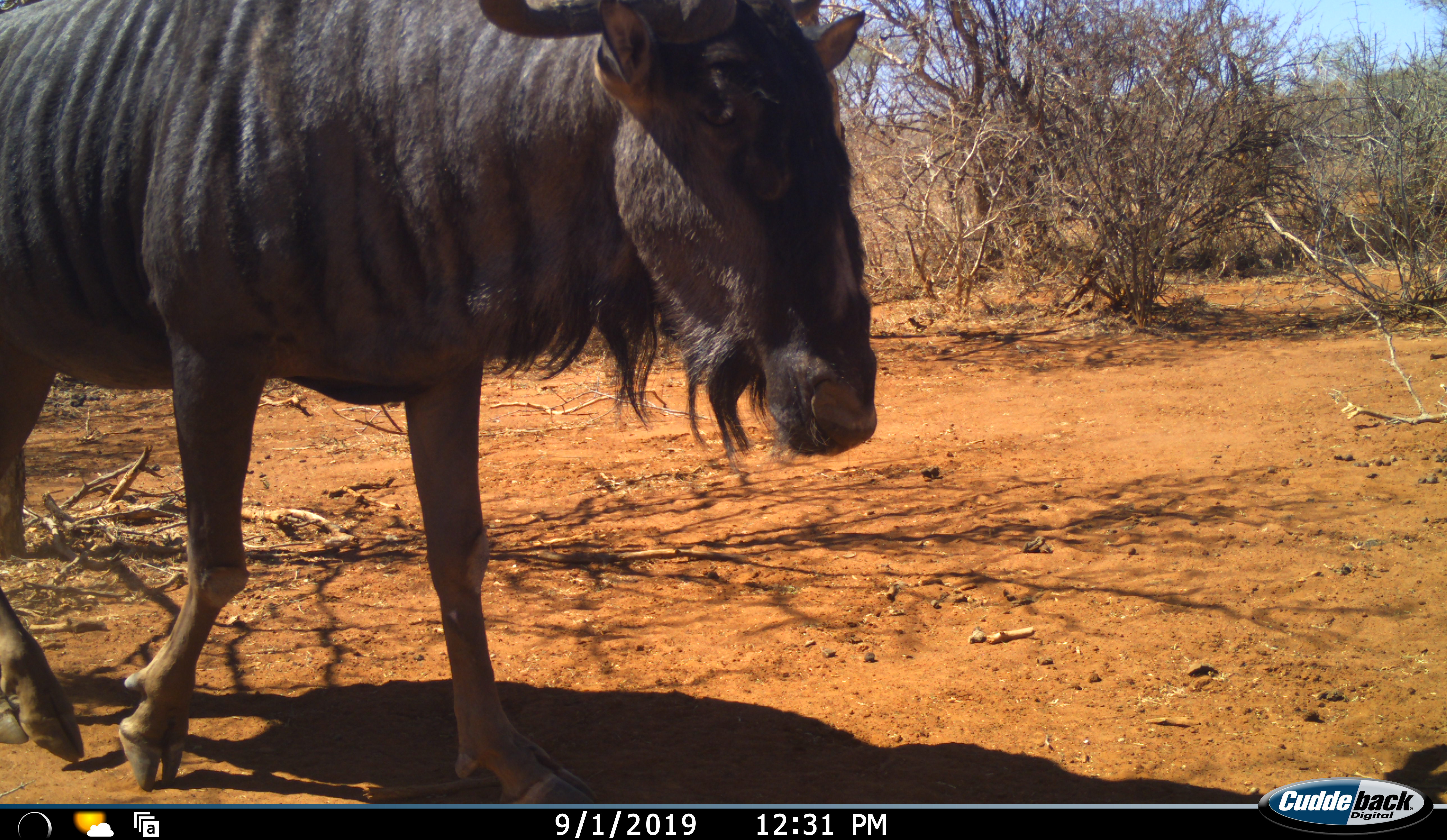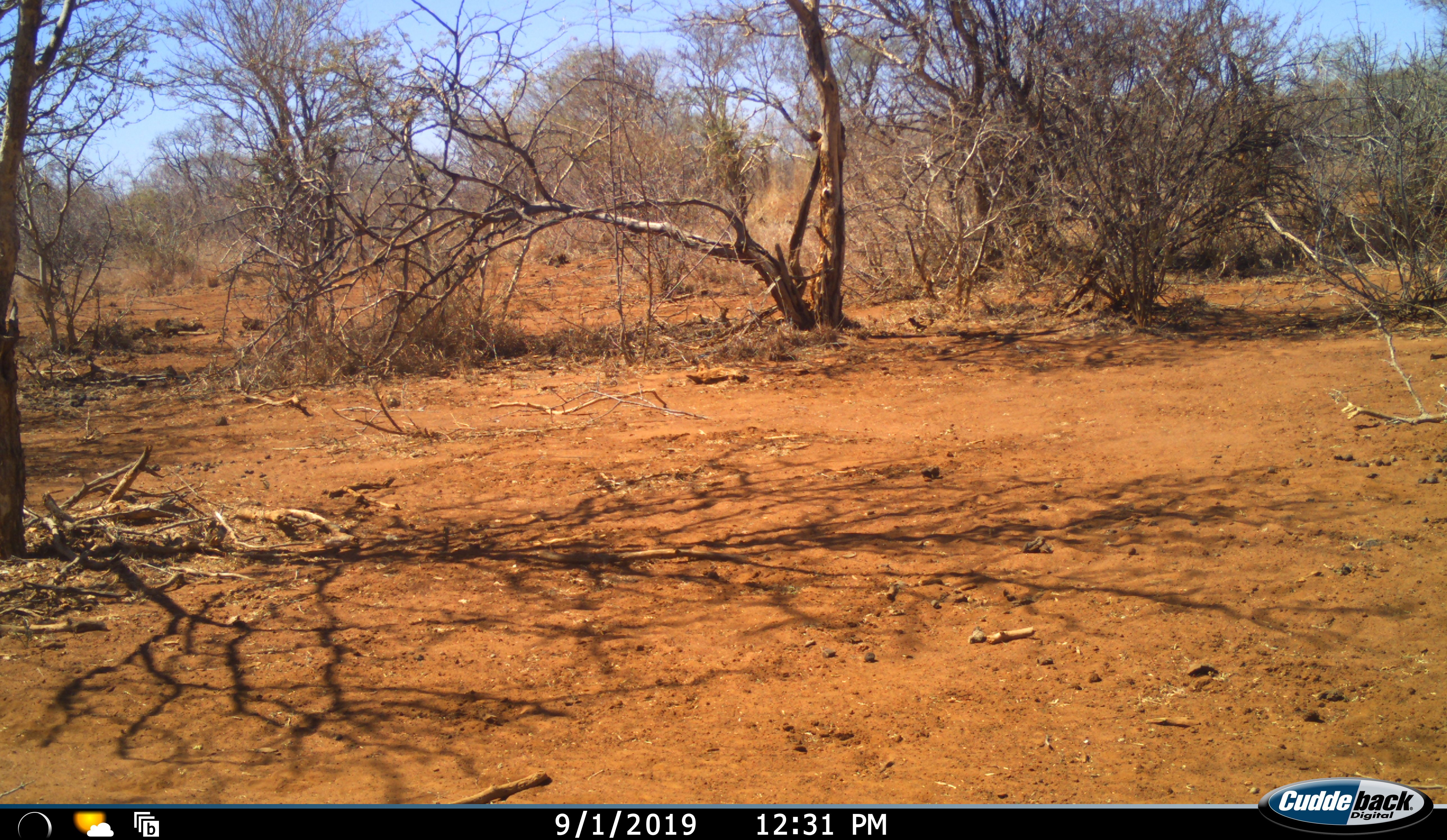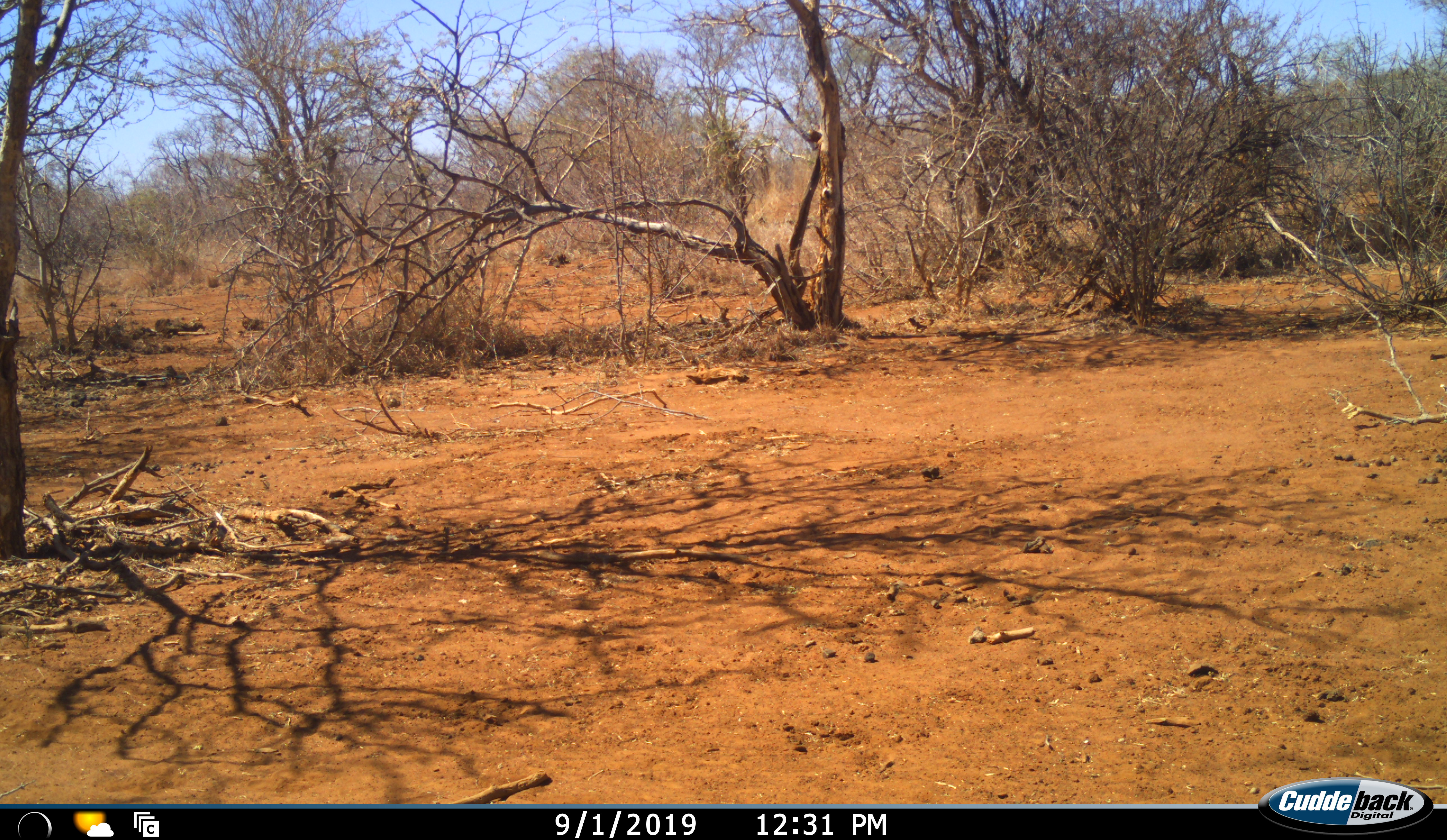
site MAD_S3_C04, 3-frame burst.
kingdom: Animalia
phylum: Chordata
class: Mammalia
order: Artiodactyla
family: Bovidae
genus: Connochaetes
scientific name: Connochaetes taurinus taurinus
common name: blue wildebeest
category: wildebeestblue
Wildebeestblue (blue wildebeest) (Connochaetes taurinus taurinus), count 1. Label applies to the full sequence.